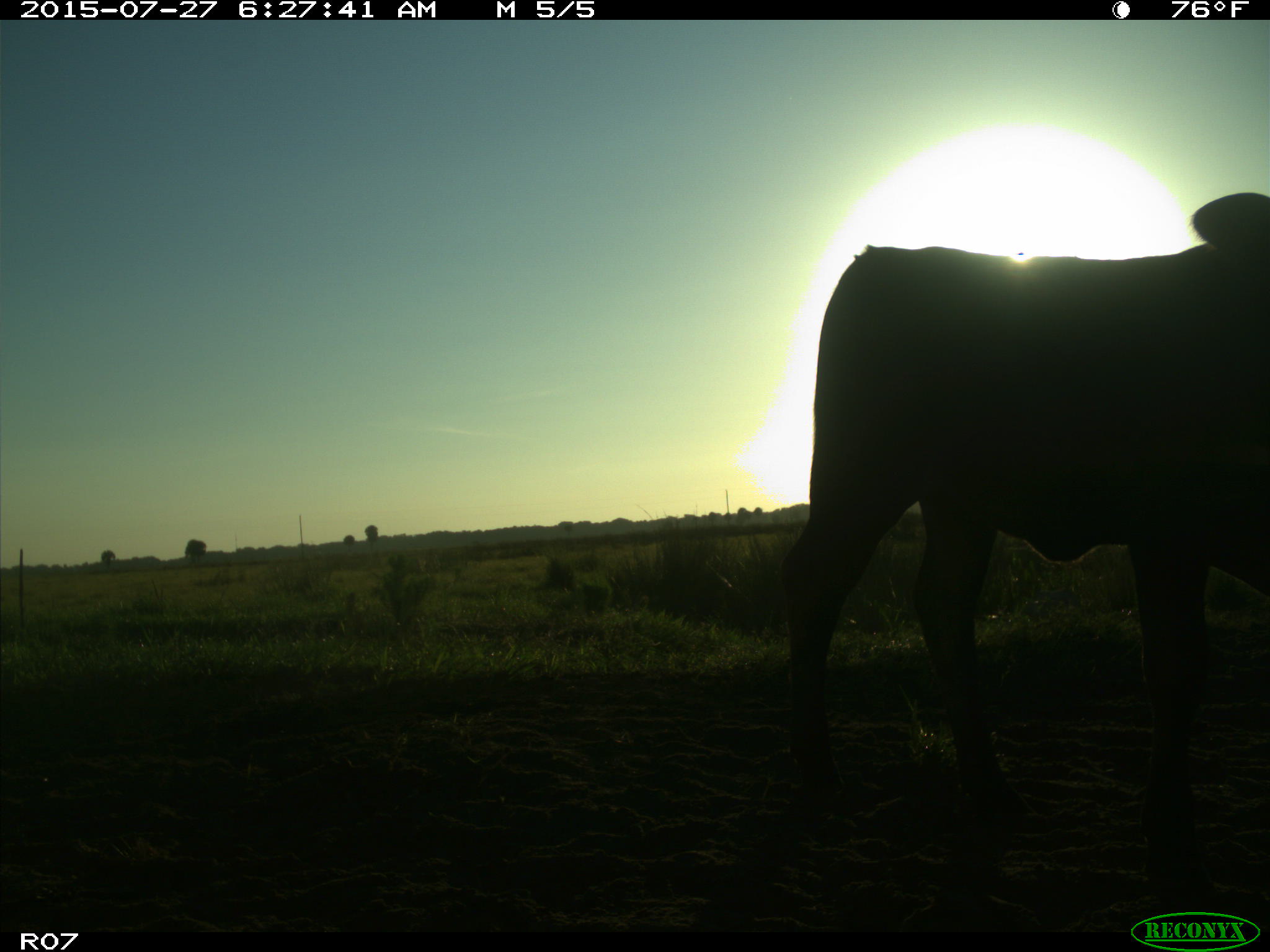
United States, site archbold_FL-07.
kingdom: Animalia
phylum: Chordata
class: Mammalia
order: Artiodactyla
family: Bovidae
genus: Bos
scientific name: Bos taurus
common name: domestic cow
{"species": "Bos taurus (domestic cow)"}